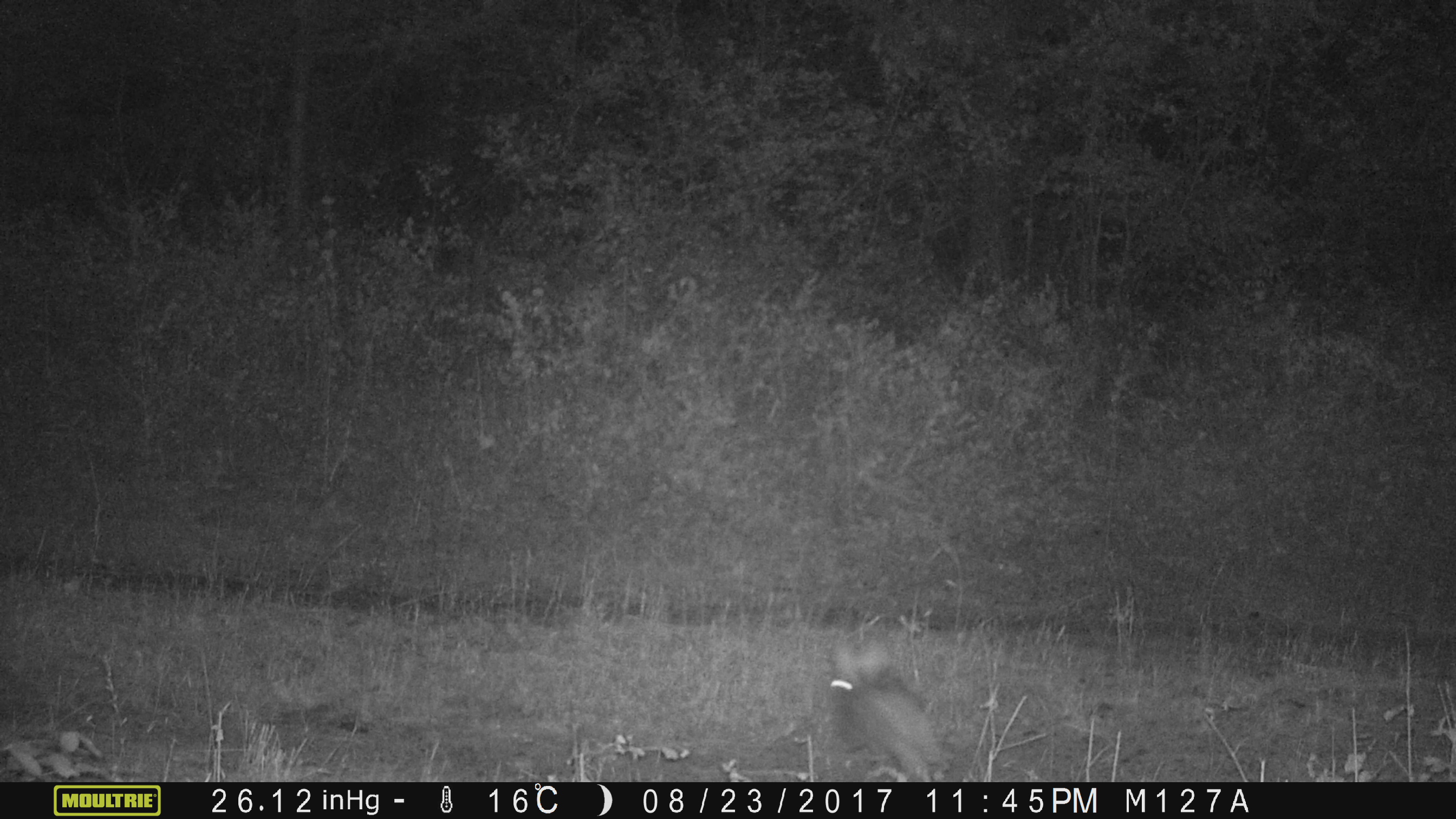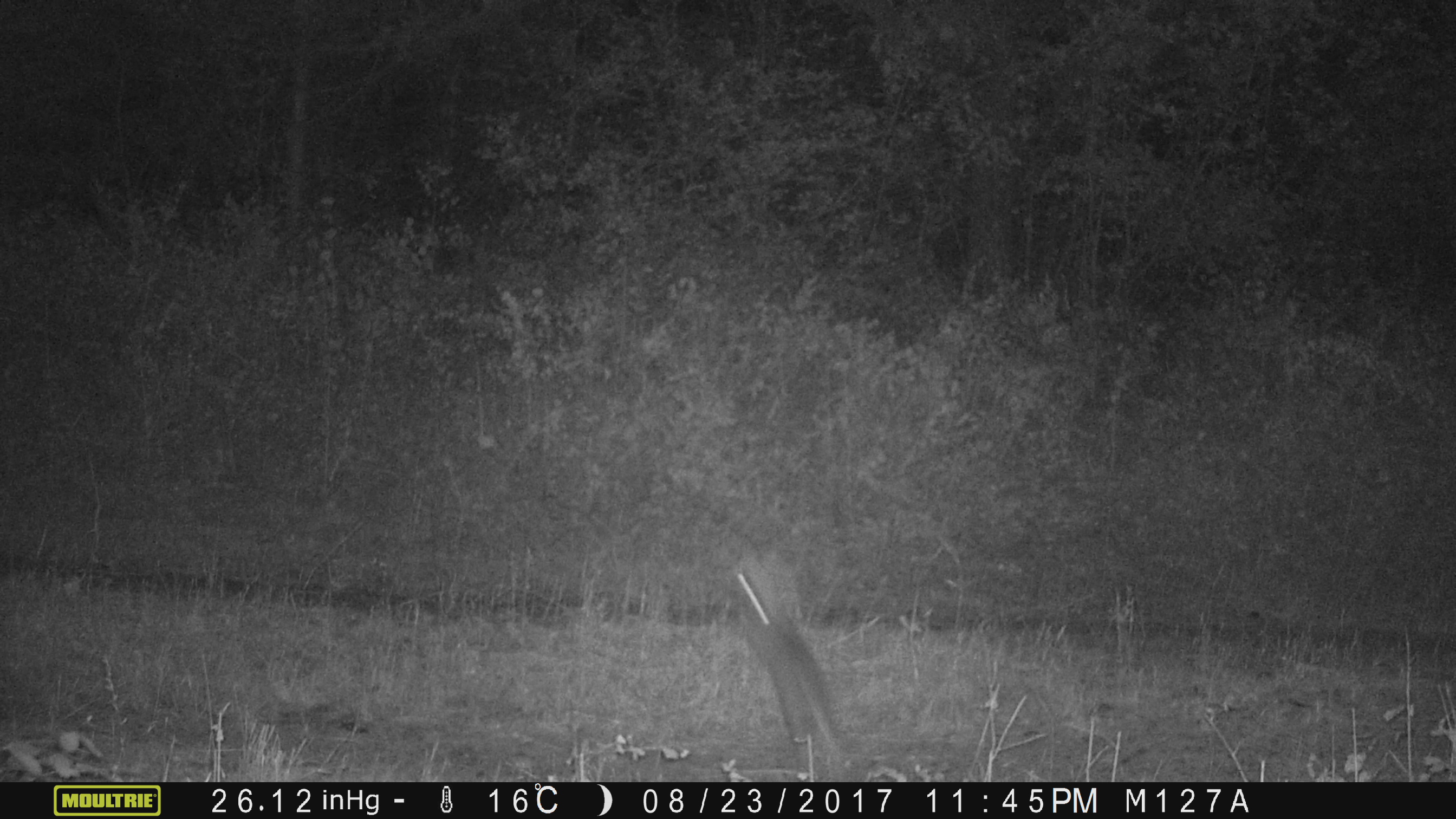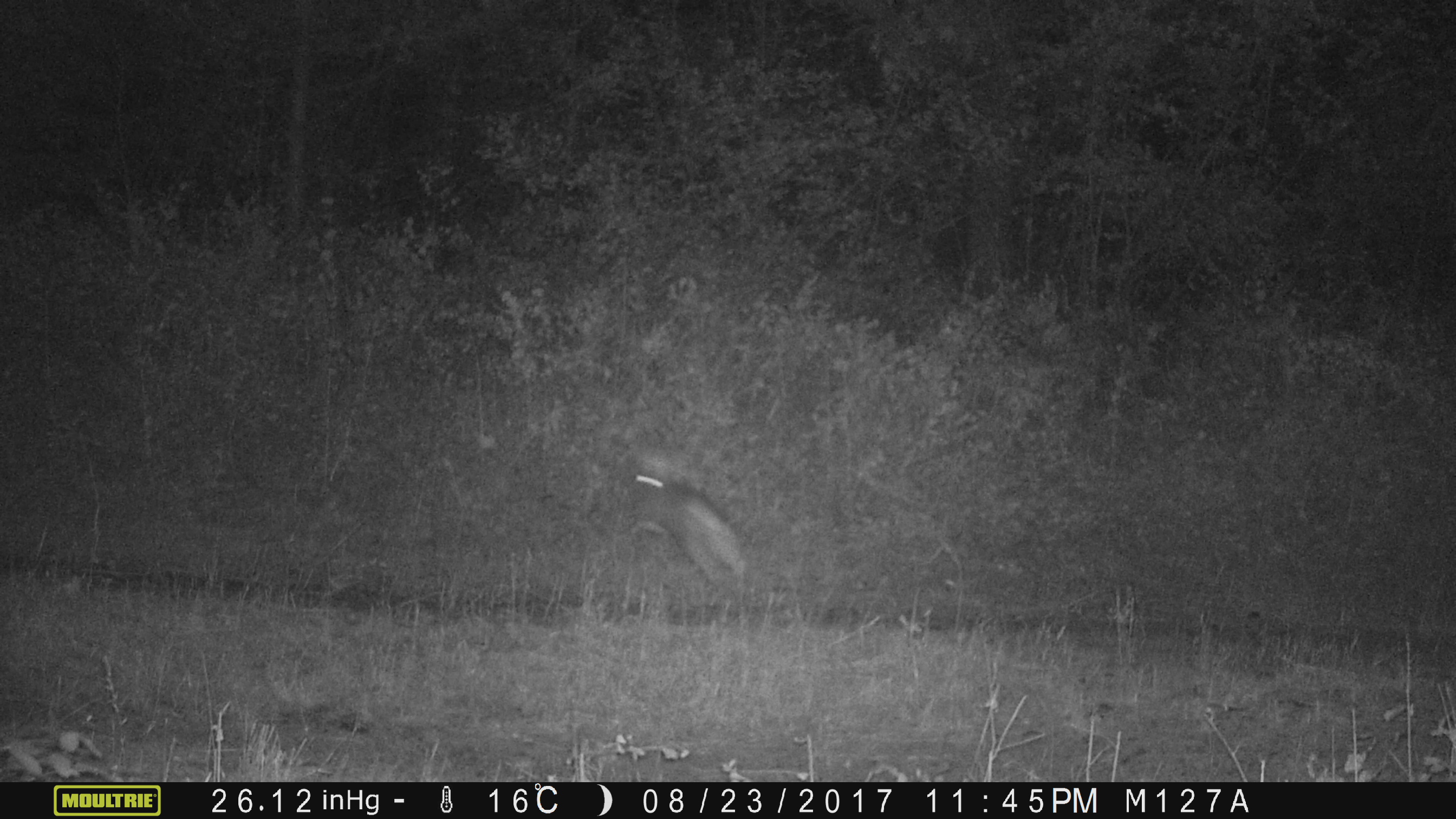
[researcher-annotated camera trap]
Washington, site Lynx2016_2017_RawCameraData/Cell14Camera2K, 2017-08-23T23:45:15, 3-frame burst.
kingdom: Animalia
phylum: Chordata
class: Mammalia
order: Lagomorpha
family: Leporidae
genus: Lepus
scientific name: Lepus americanus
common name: snowshoe hare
Lepus americanus (snowshoe hare). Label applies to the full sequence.